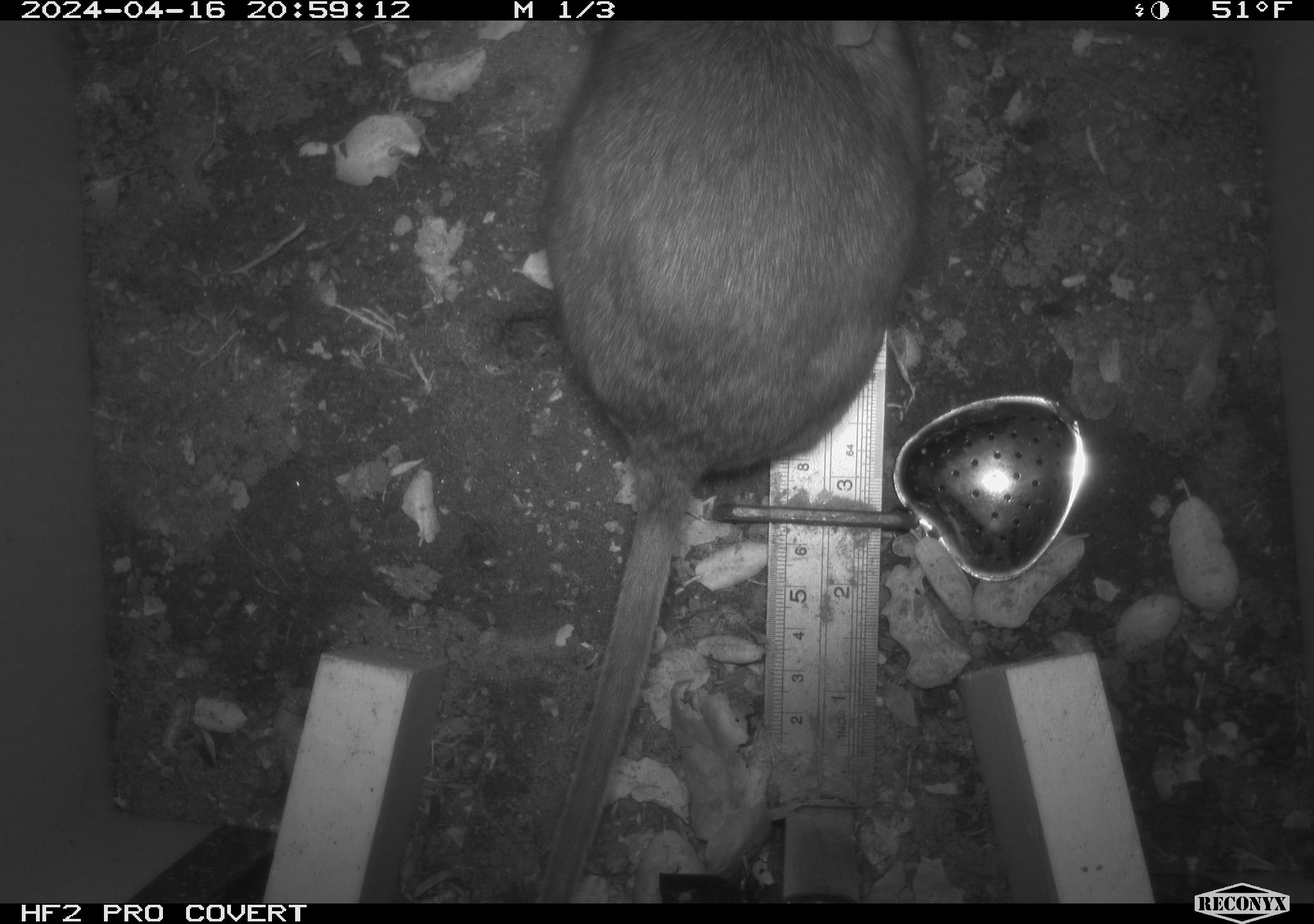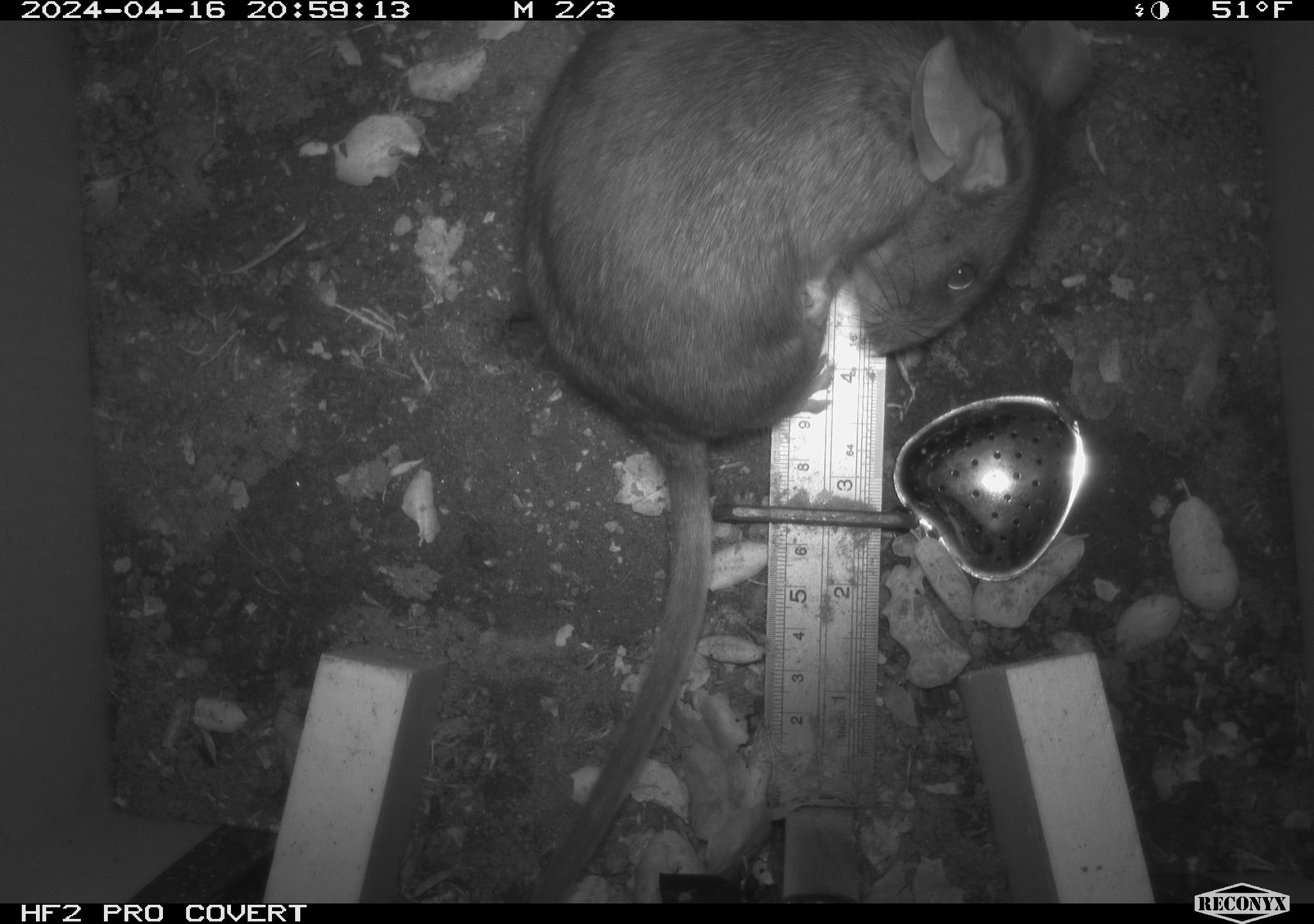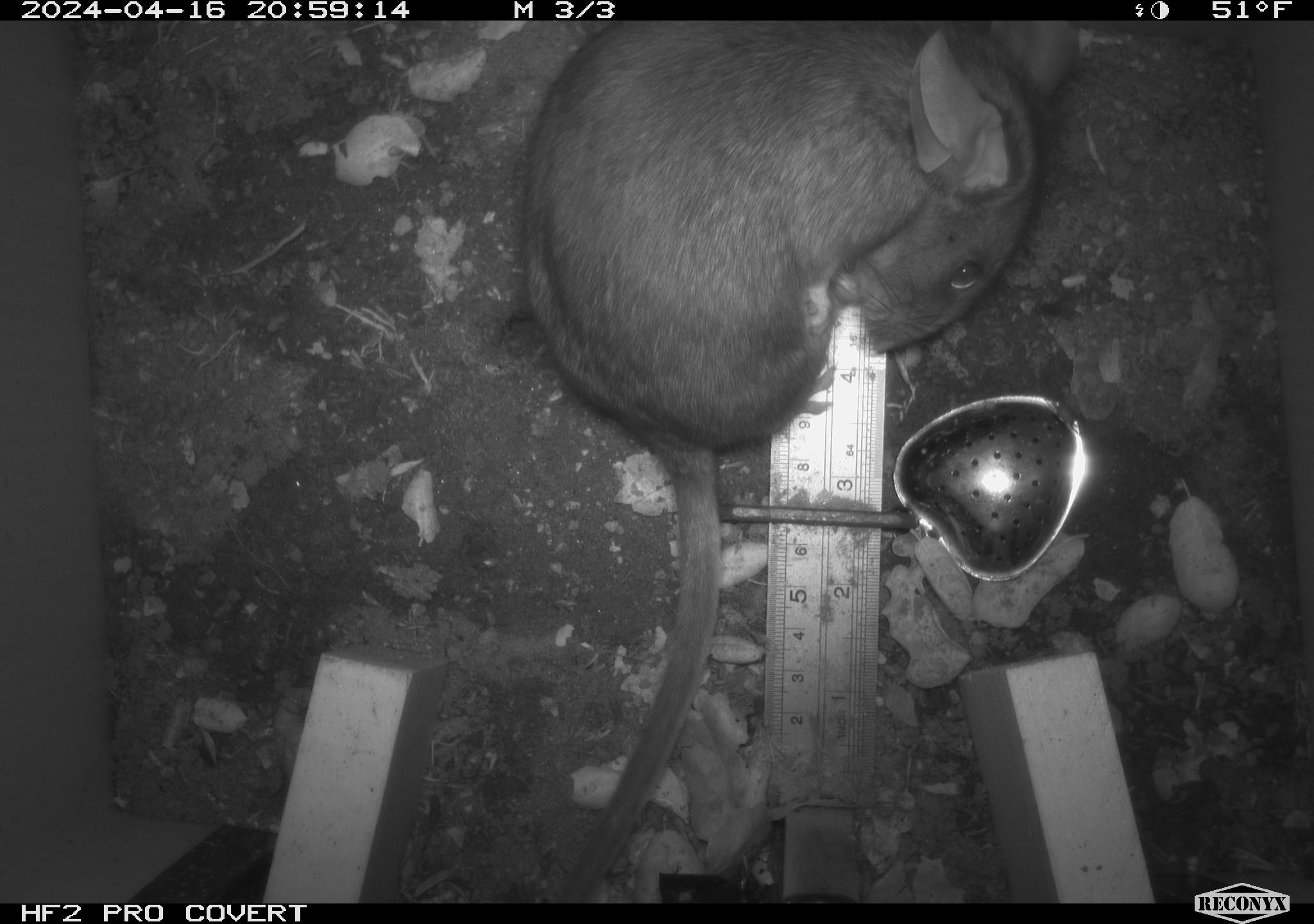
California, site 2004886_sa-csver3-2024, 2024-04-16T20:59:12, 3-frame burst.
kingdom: Animalia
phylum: Chordata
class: Mammalia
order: Rodentia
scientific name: Rodentia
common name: rodent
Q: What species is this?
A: Rodent (Rodentia).